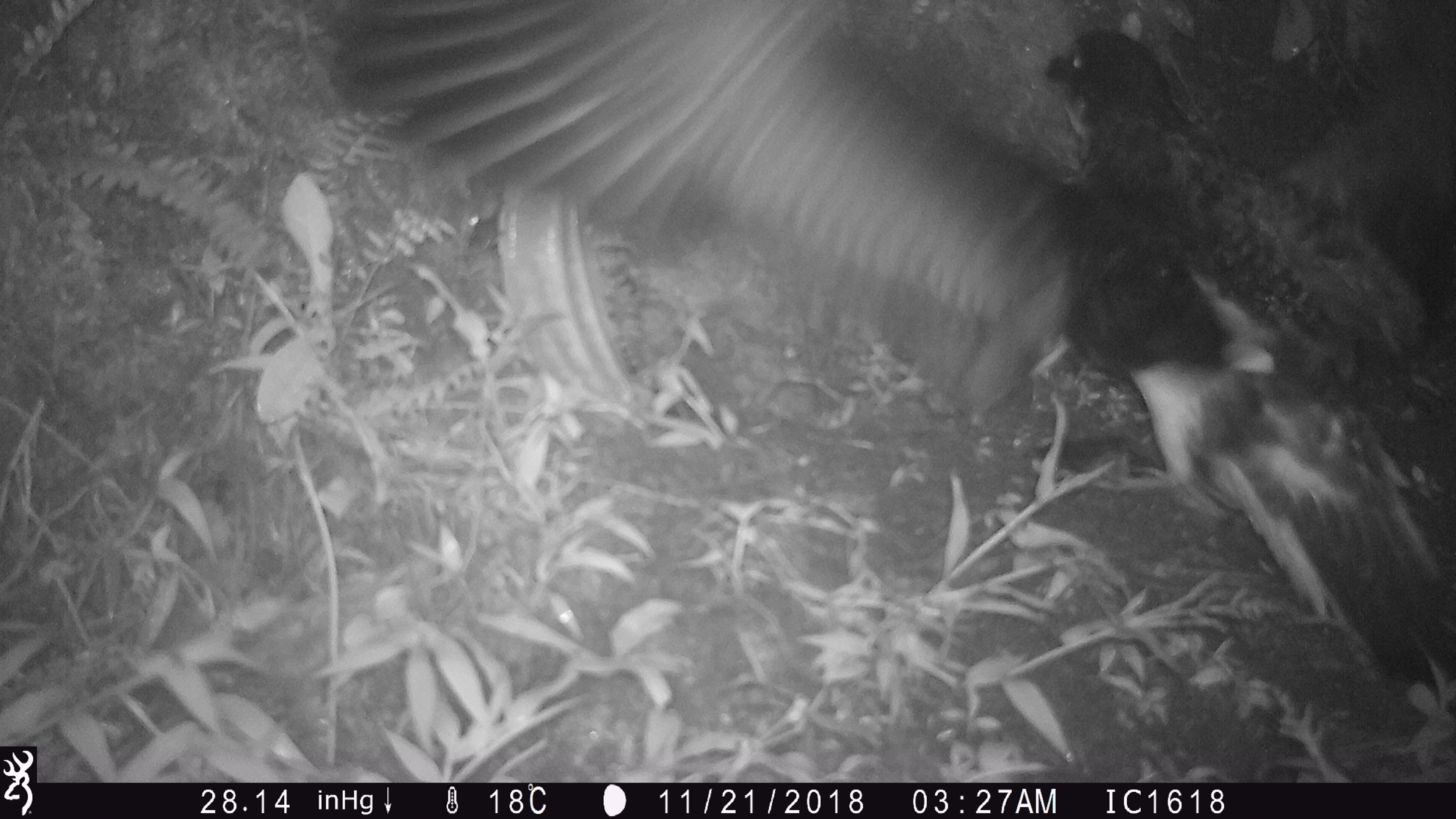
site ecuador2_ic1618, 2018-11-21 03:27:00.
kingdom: Animalia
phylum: Chordata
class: Aves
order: Procellariiformes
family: Procellariidae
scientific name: Procellariidae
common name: petrel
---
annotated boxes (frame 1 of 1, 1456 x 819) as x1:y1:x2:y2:
petrel: 303:3:1456:700